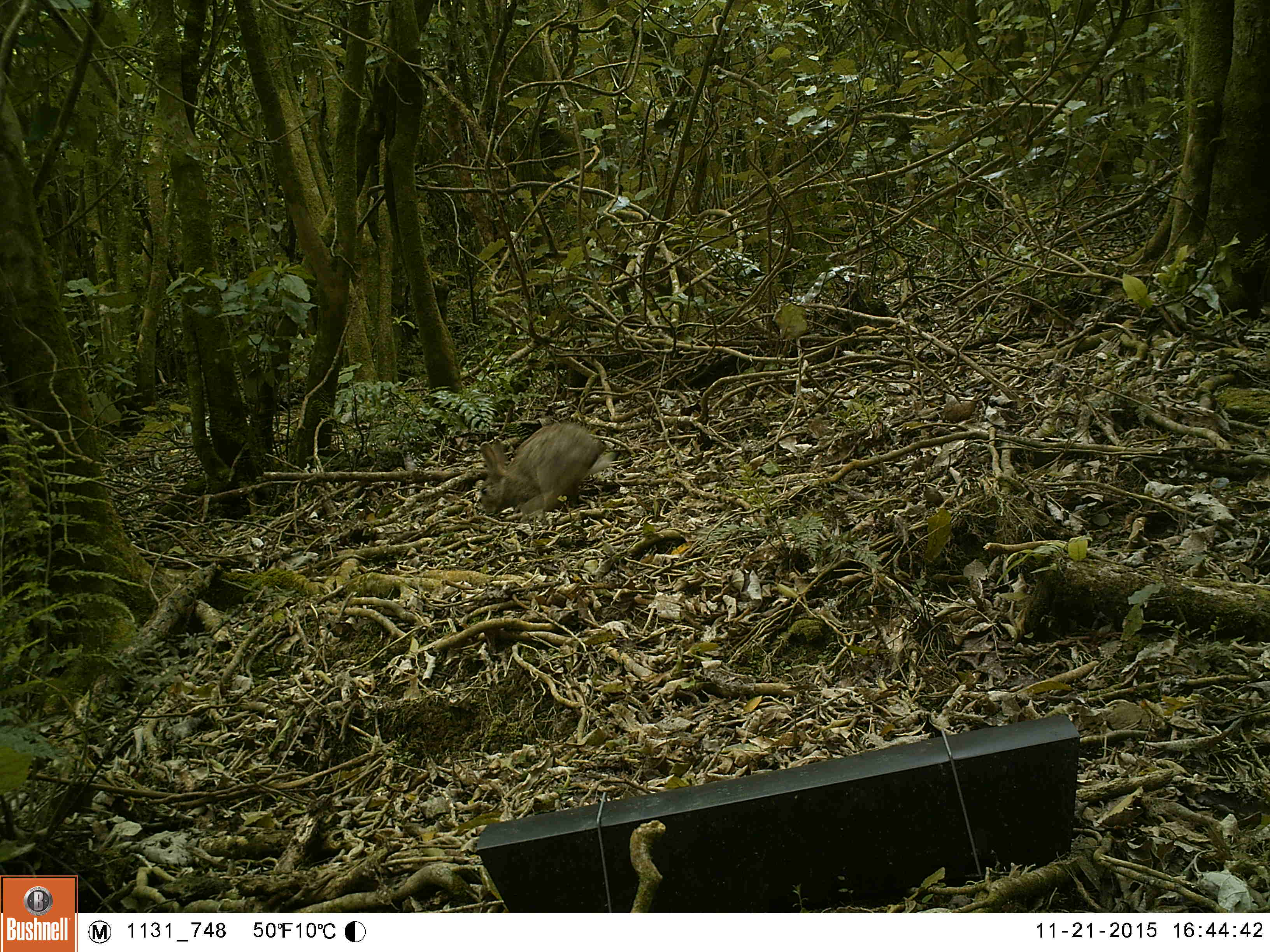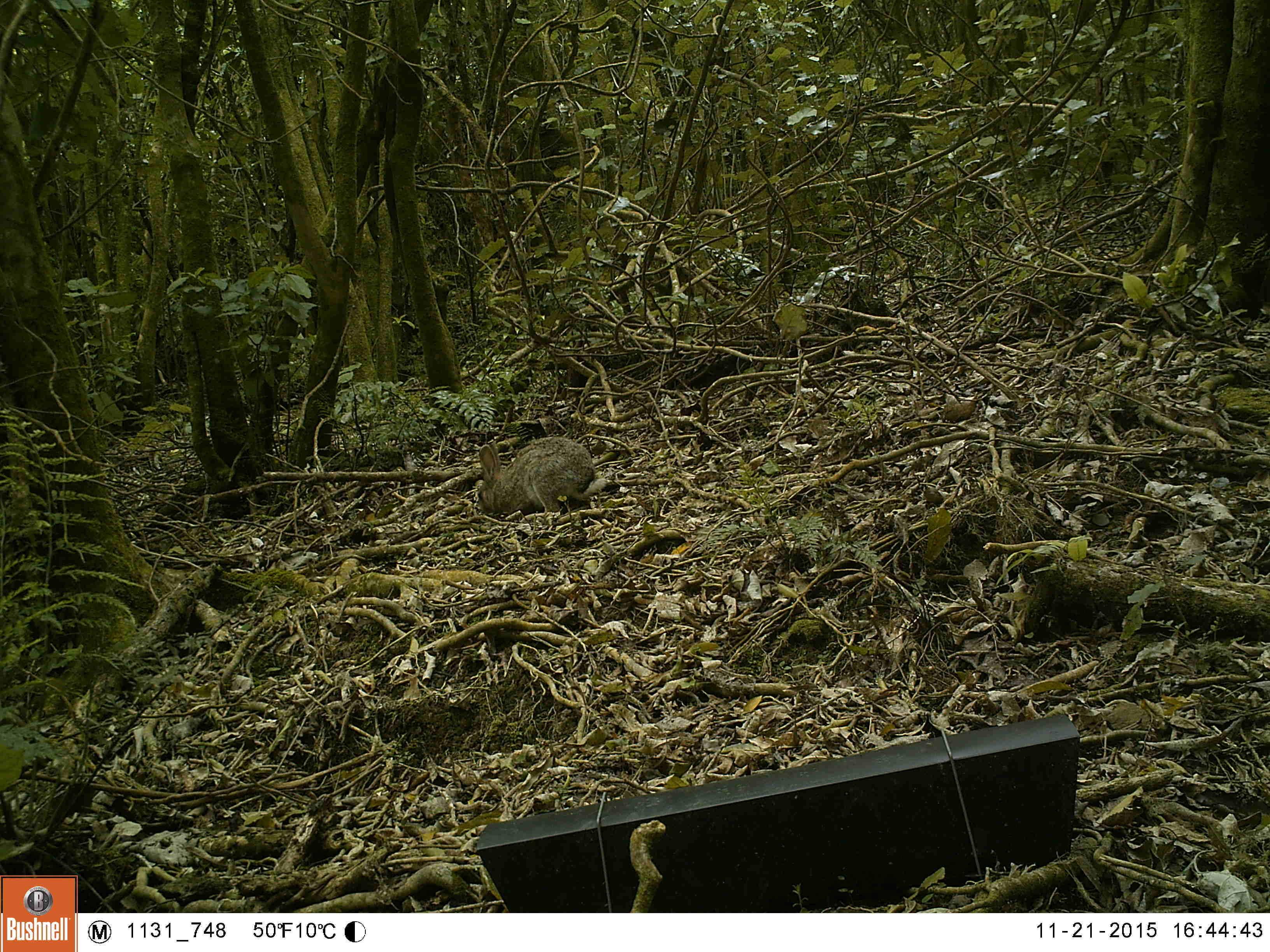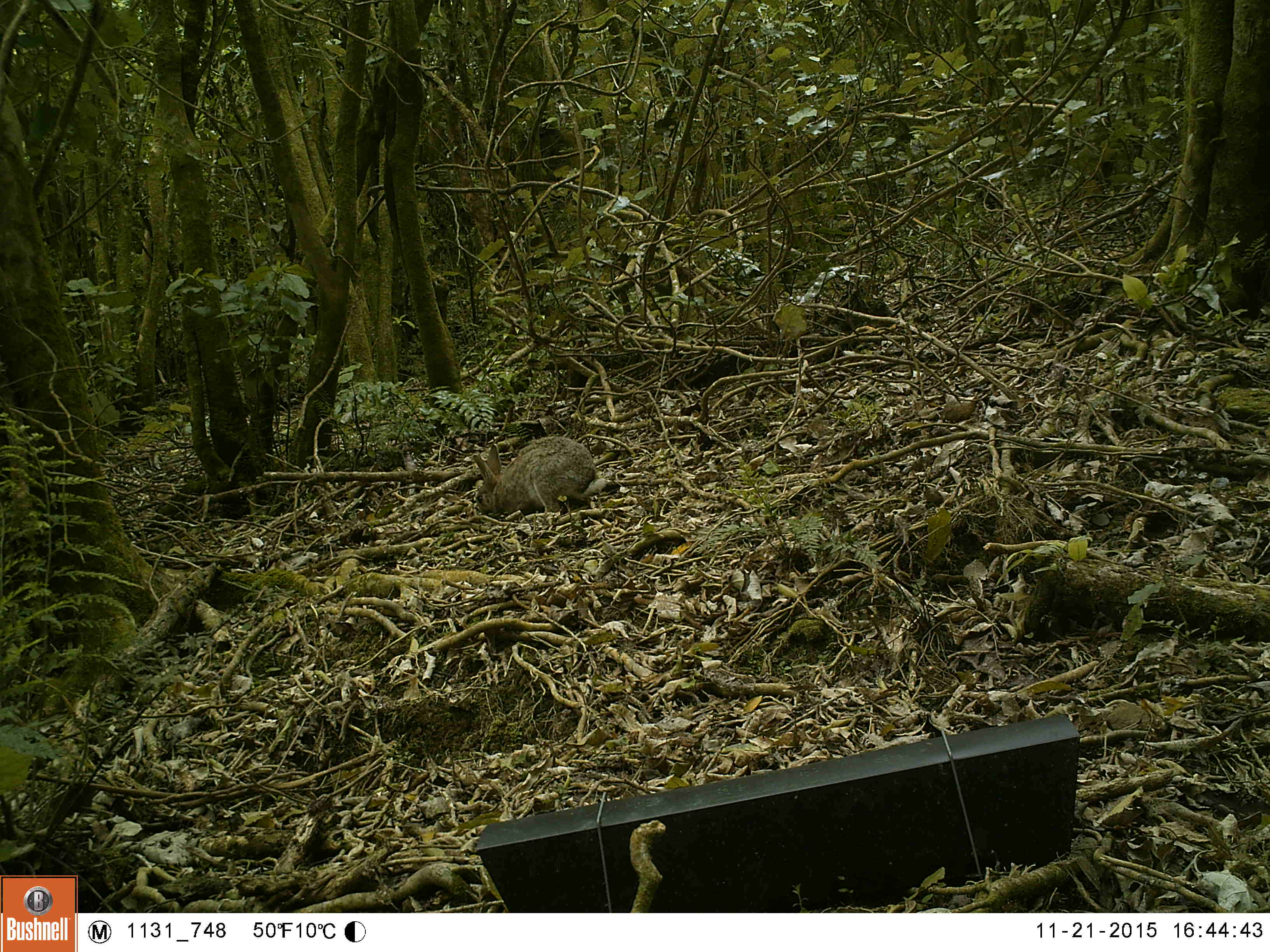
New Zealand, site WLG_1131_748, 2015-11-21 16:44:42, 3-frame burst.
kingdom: Animalia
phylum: Chordata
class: Mammalia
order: Lagomorpha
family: Leporidae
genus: Oryctolagus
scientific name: Oryctolagus cuniculus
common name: european rabbit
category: rabbit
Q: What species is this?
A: Rabbit (european rabbit) (Oryctolagus cuniculus).